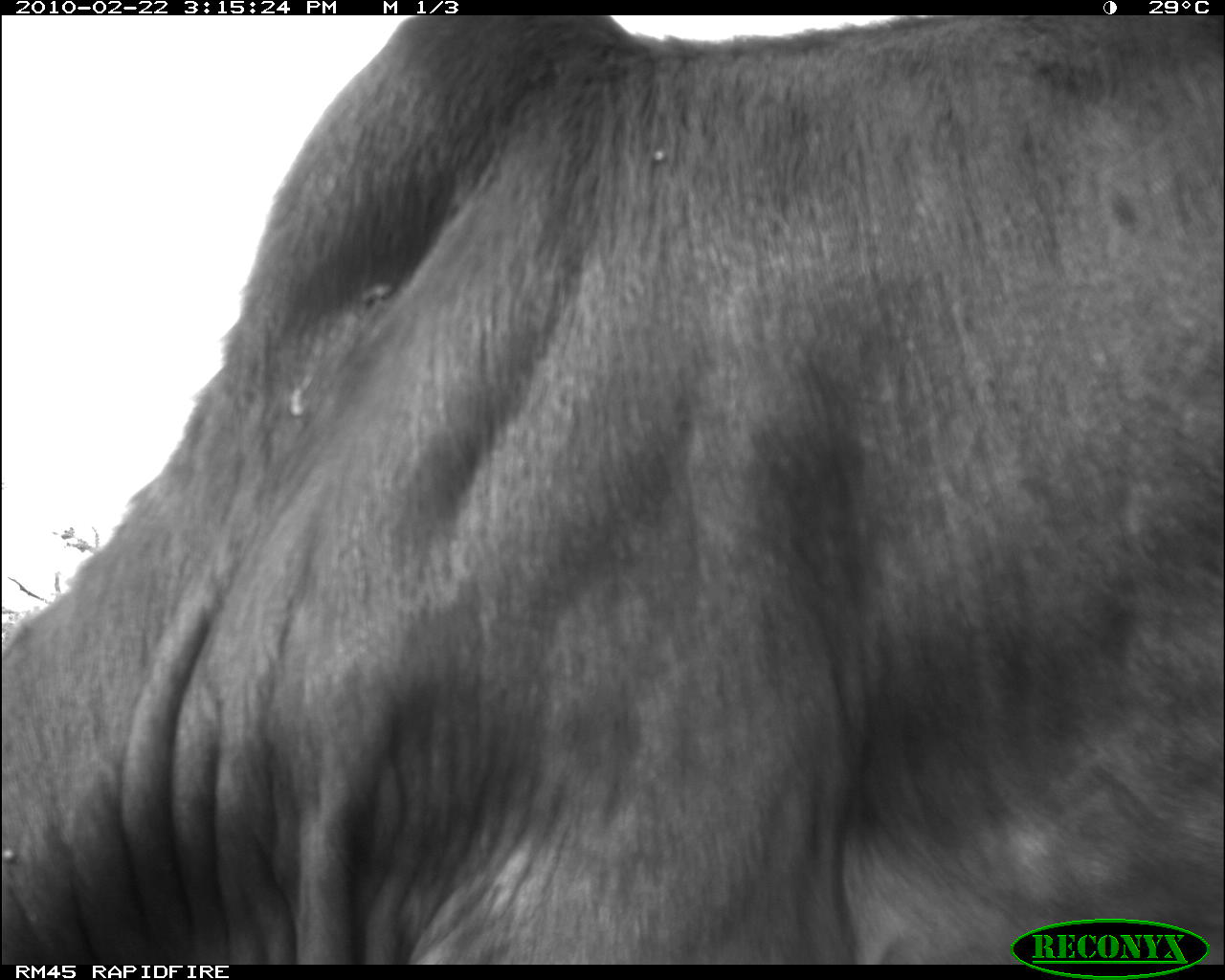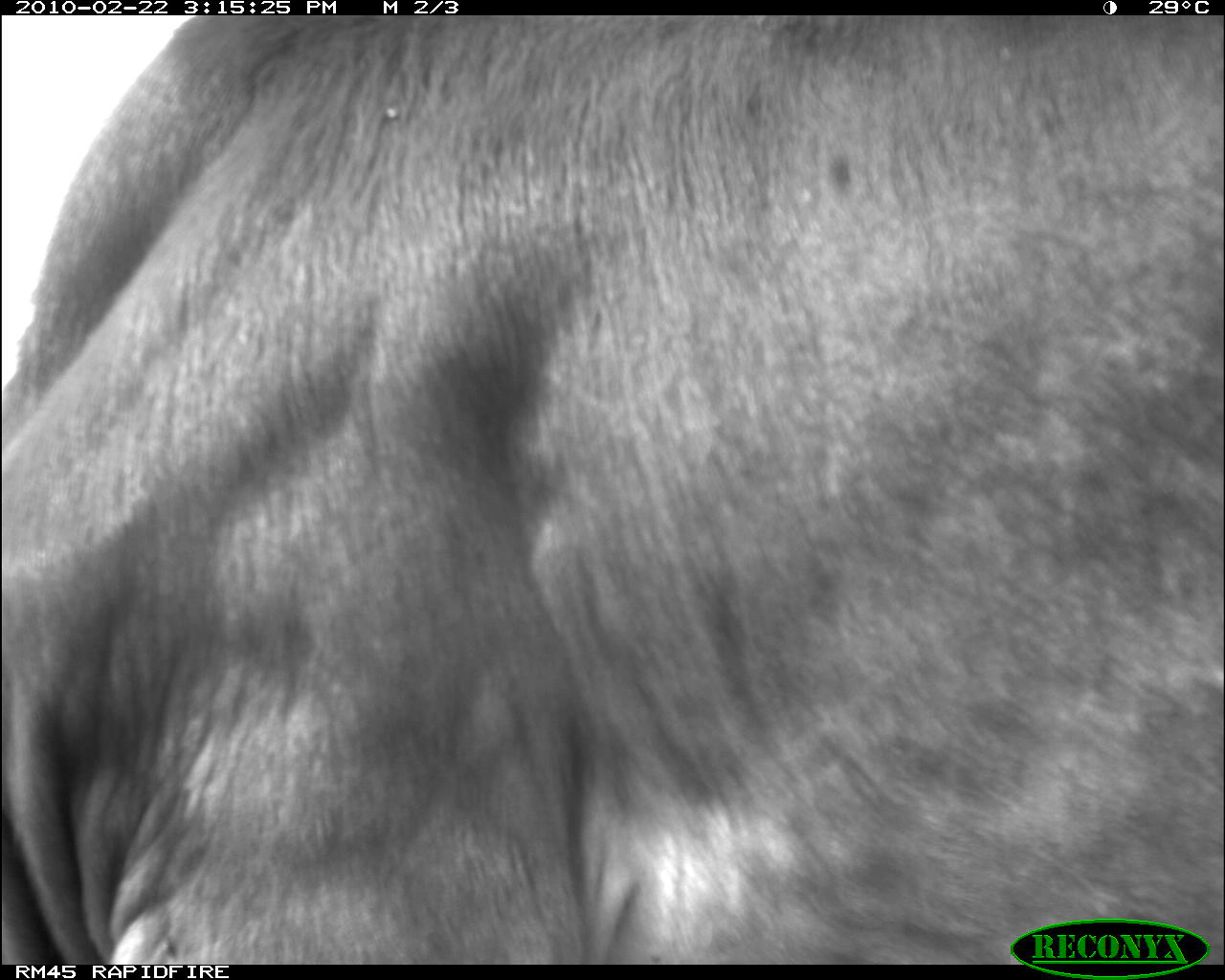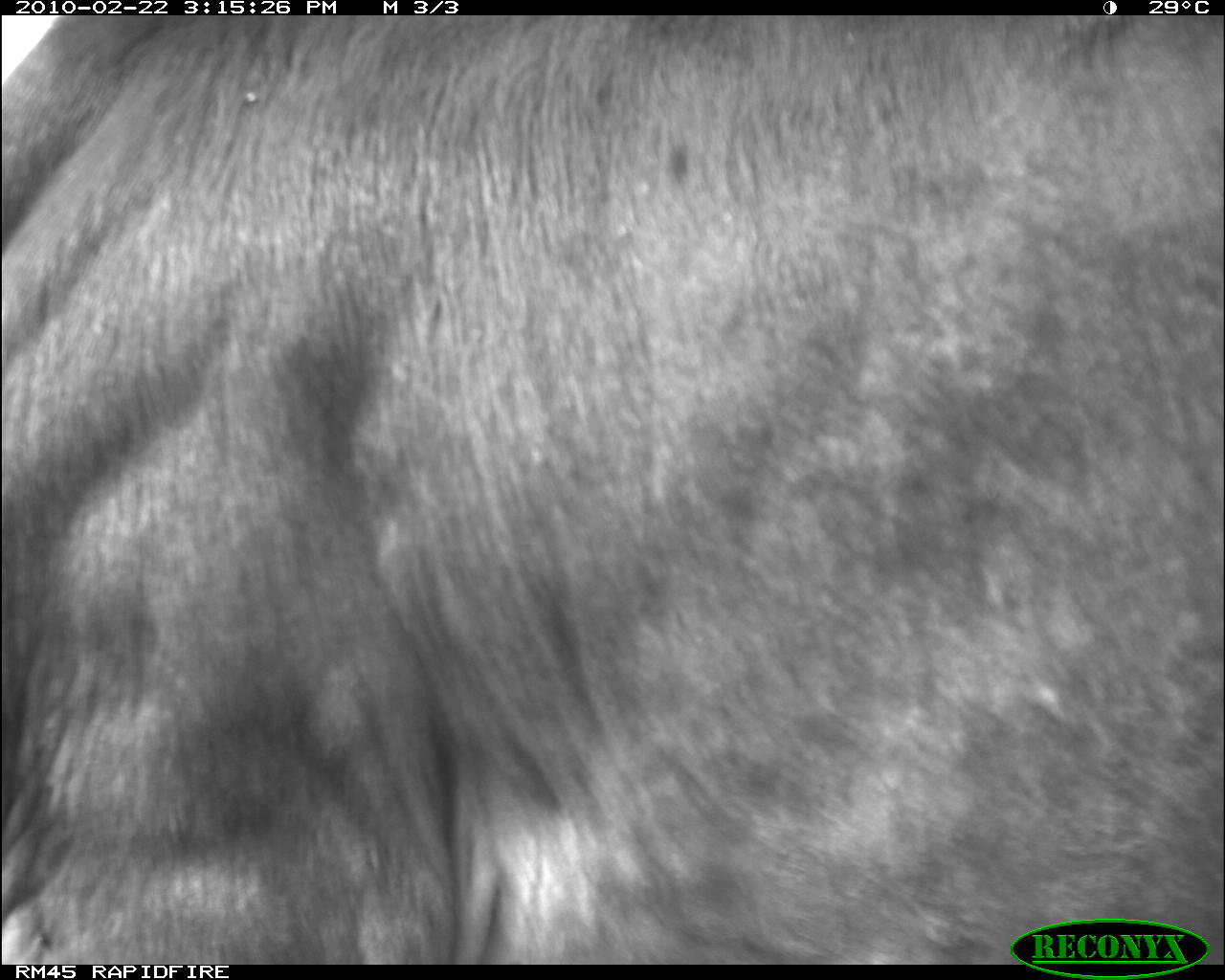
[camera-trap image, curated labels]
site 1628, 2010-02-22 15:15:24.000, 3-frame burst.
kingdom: Animalia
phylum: Chordata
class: Mammalia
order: Artiodactyla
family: Bovidae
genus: Bos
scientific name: Bos taurus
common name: domestic cattle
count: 1